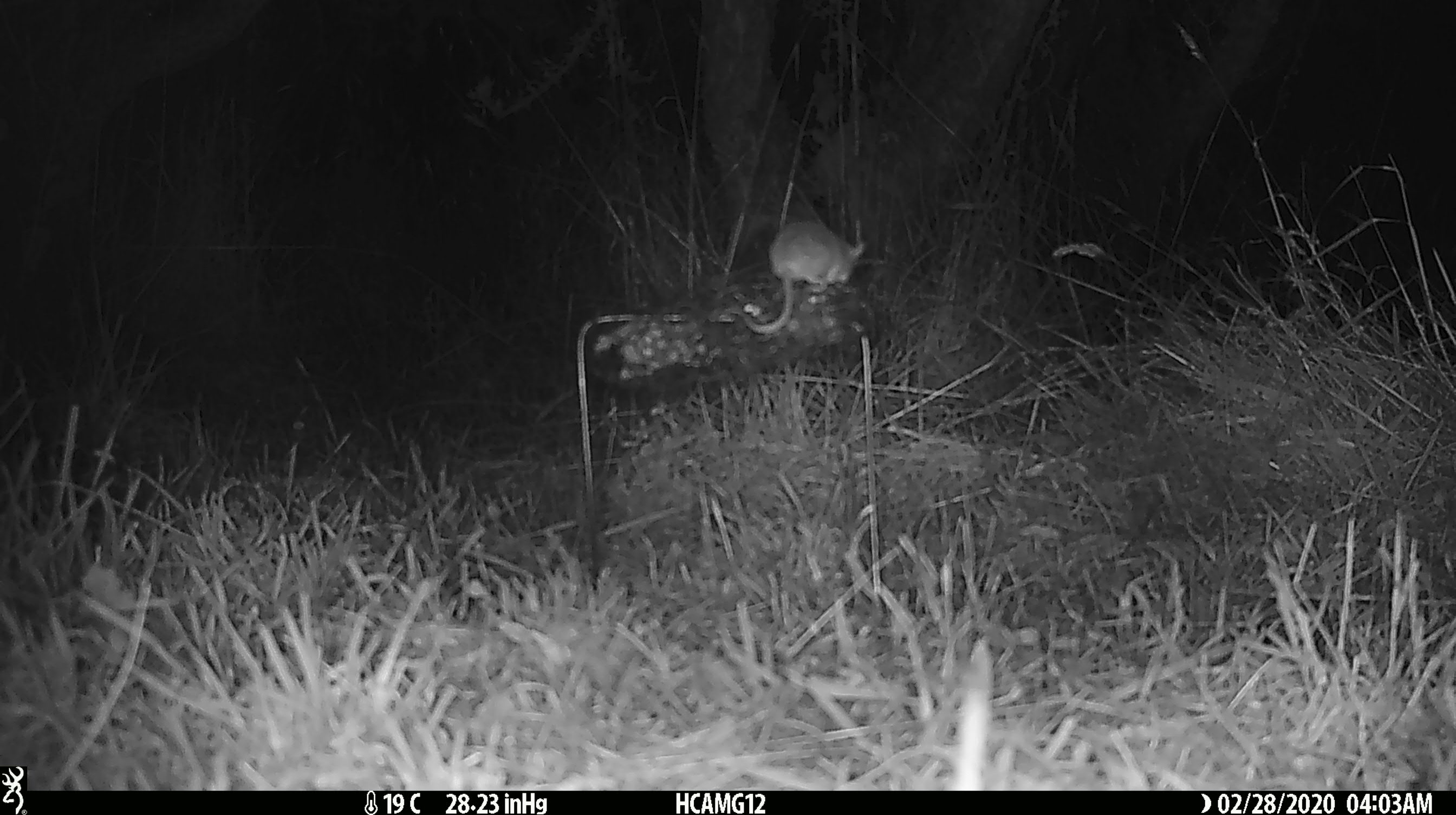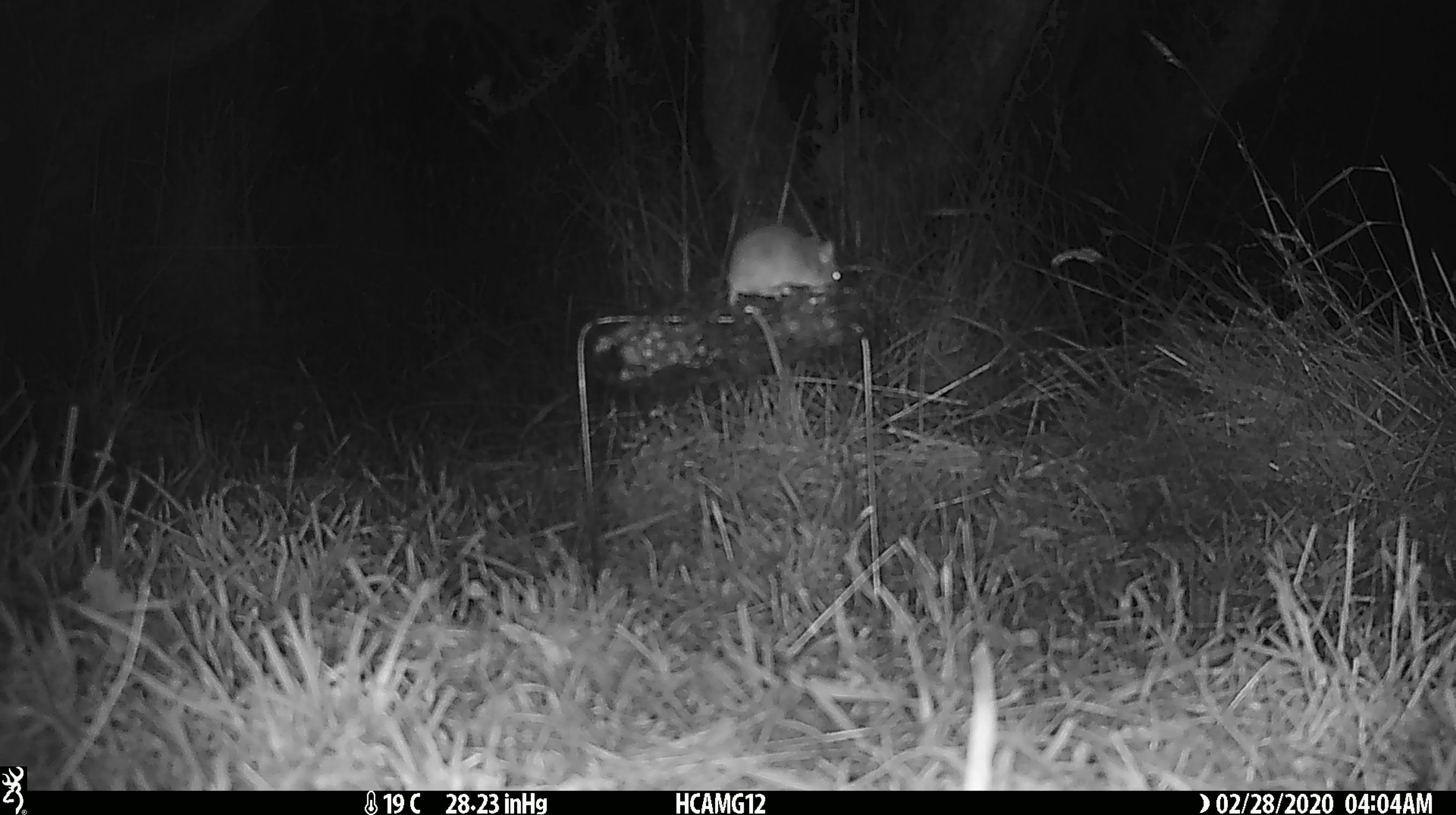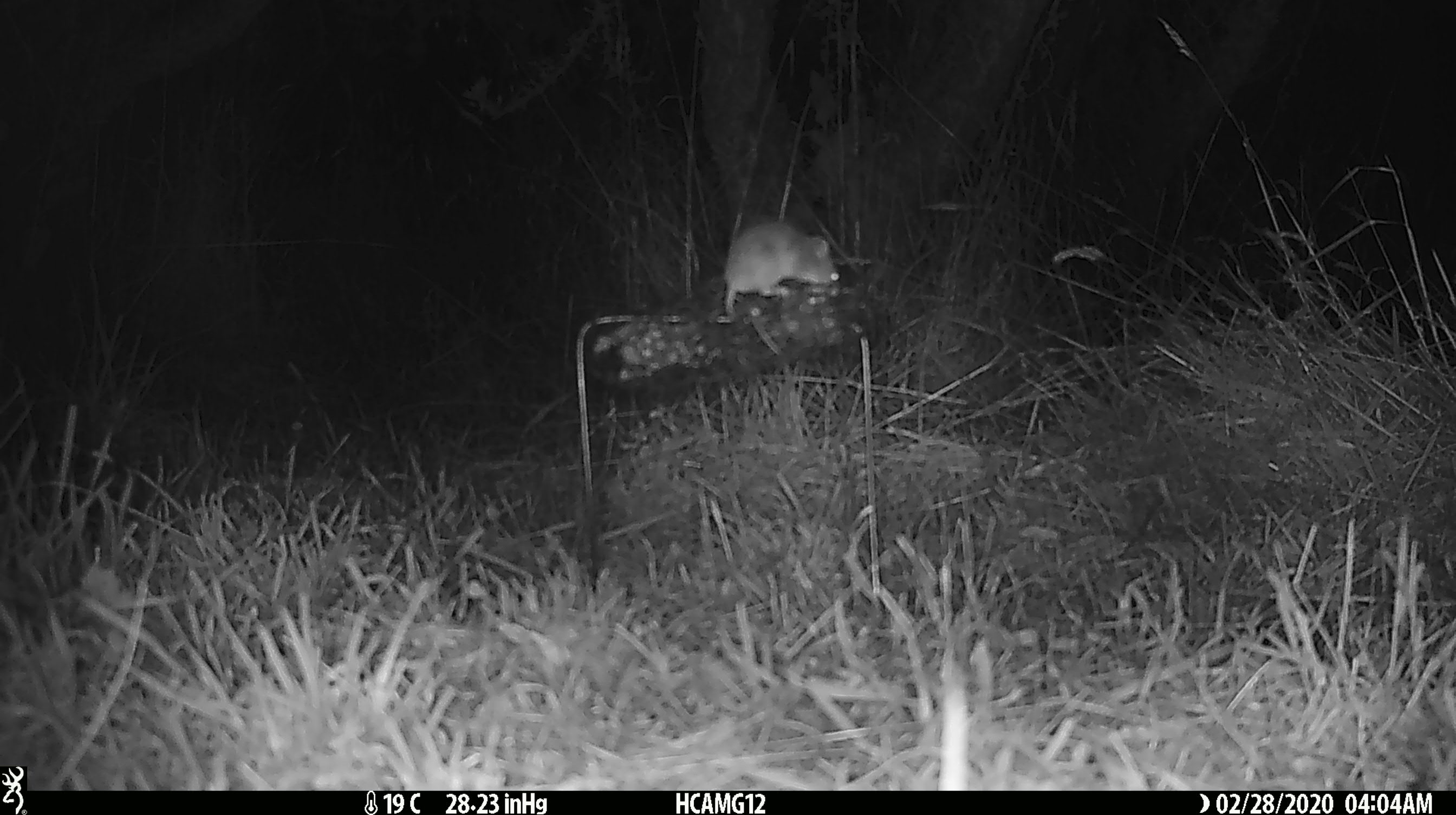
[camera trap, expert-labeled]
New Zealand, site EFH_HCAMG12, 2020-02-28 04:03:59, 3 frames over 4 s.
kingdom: Animalia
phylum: Chordata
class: Mammalia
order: Rodentia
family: Muridae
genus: Mus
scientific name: Mus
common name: mouse